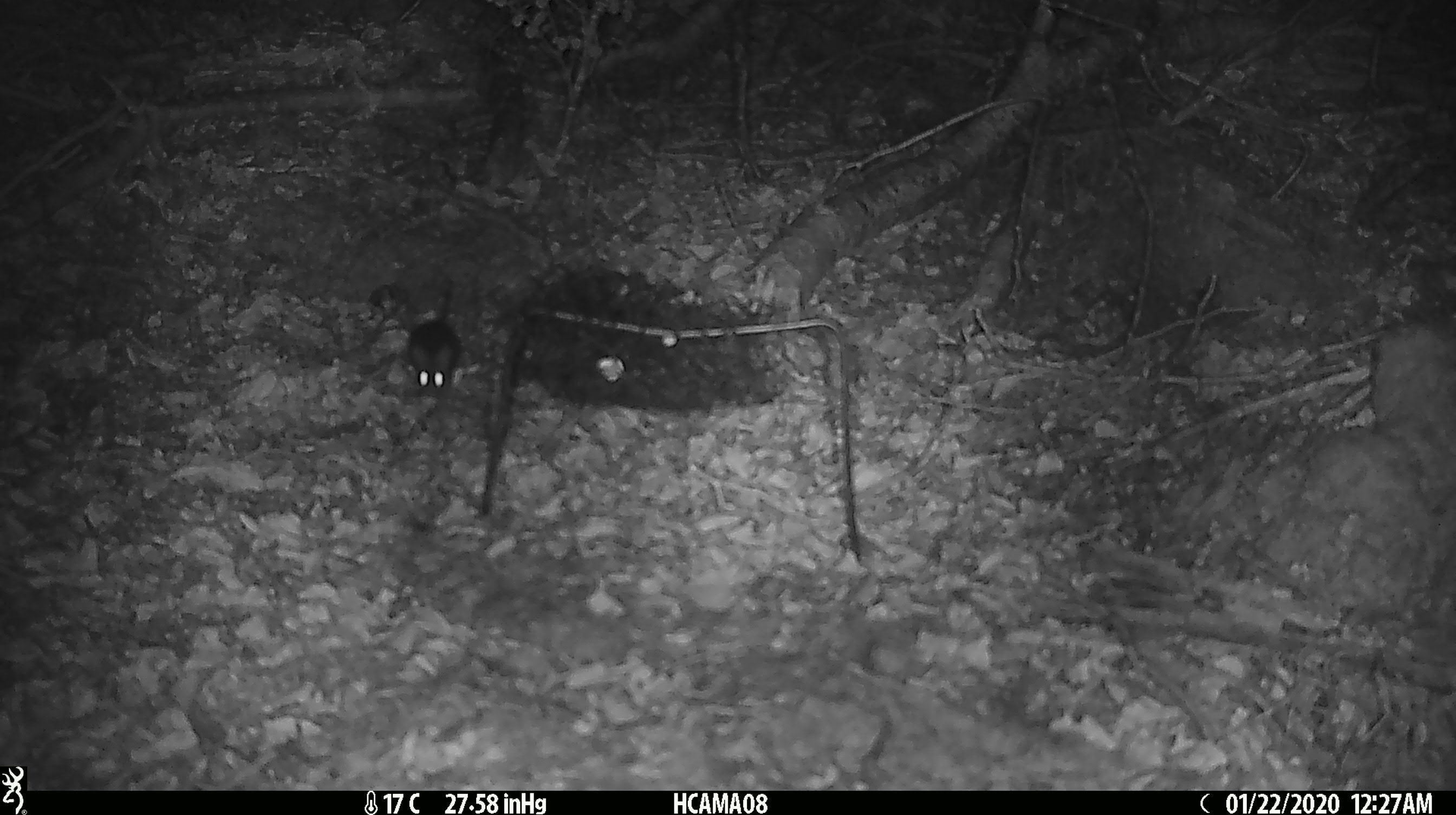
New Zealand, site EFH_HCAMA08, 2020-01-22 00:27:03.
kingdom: Animalia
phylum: Chordata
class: Mammalia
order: Rodentia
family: Muridae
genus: Mus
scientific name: Mus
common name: mouse